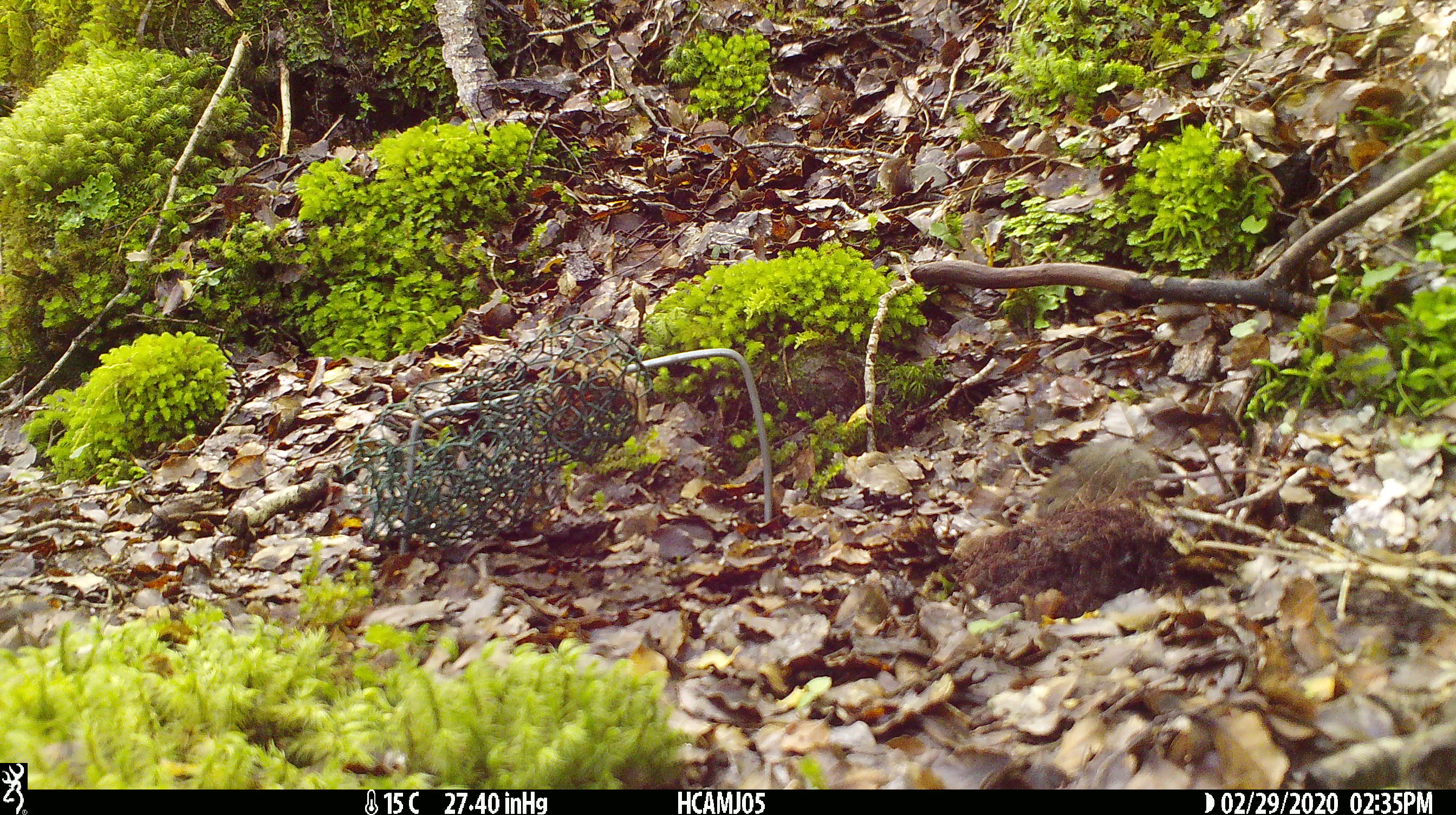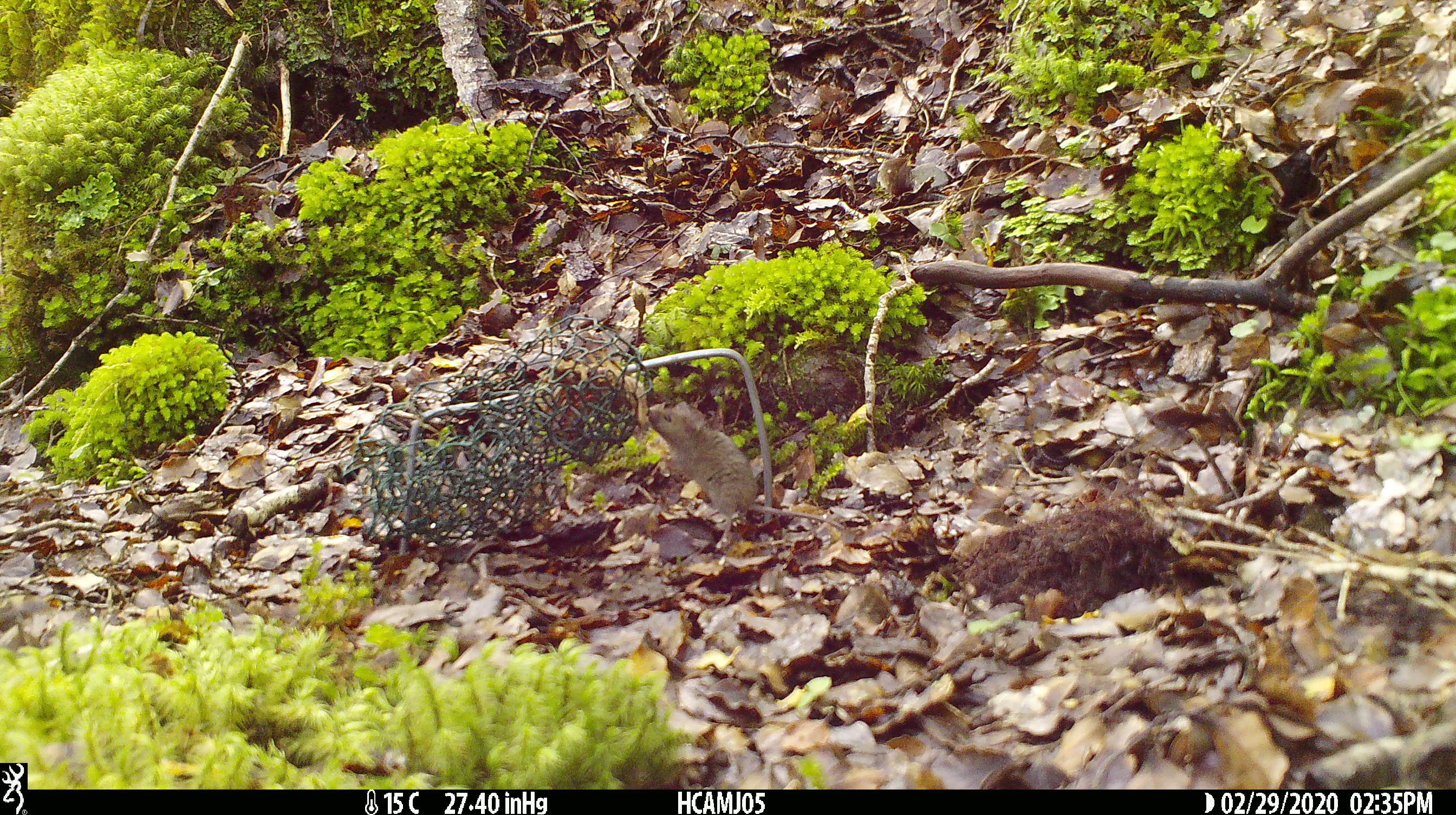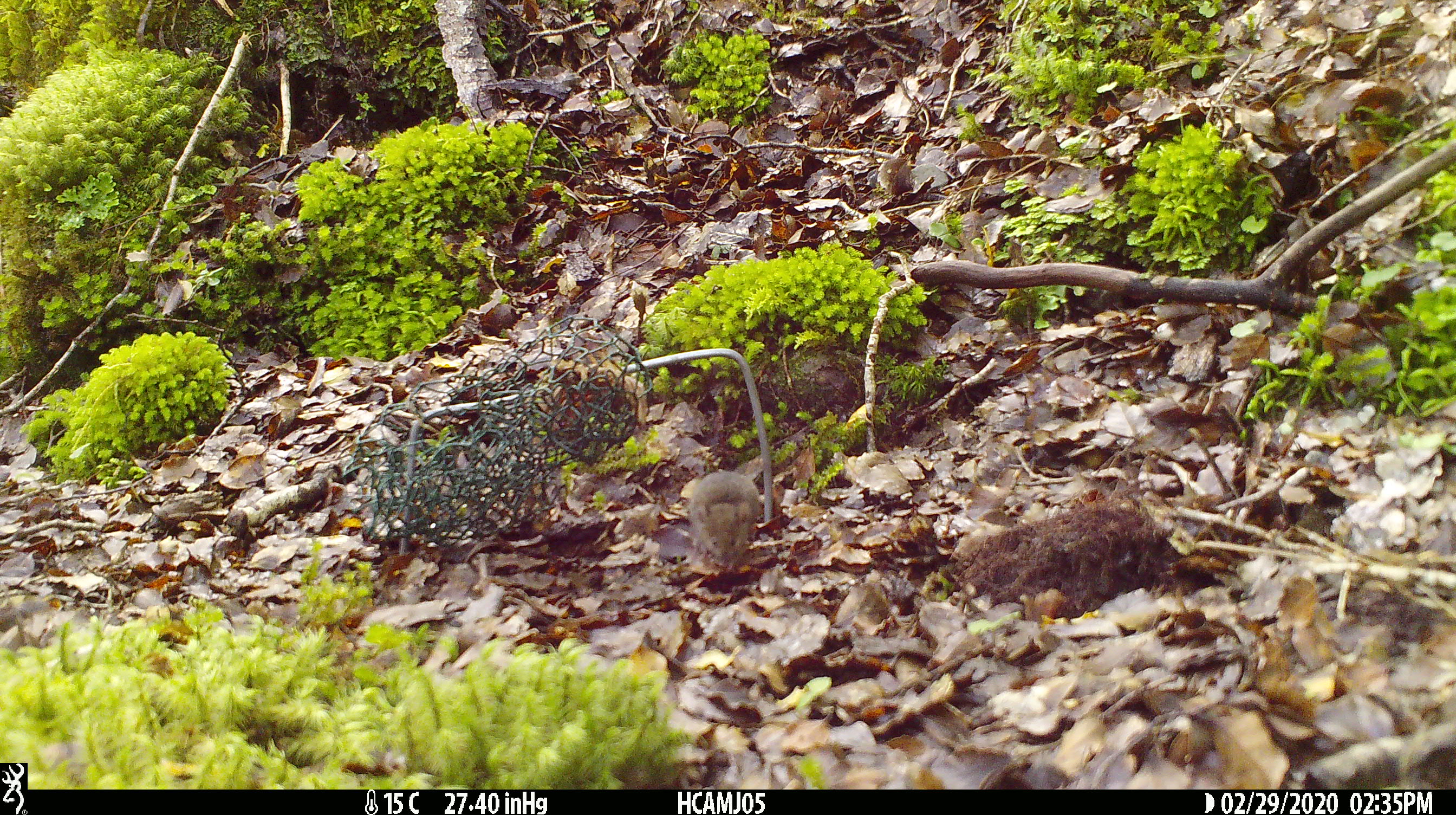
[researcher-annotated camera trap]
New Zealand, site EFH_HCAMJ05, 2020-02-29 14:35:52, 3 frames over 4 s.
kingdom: Animalia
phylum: Chordata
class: Mammalia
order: Rodentia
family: Muridae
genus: Mus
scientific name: Mus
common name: mouse